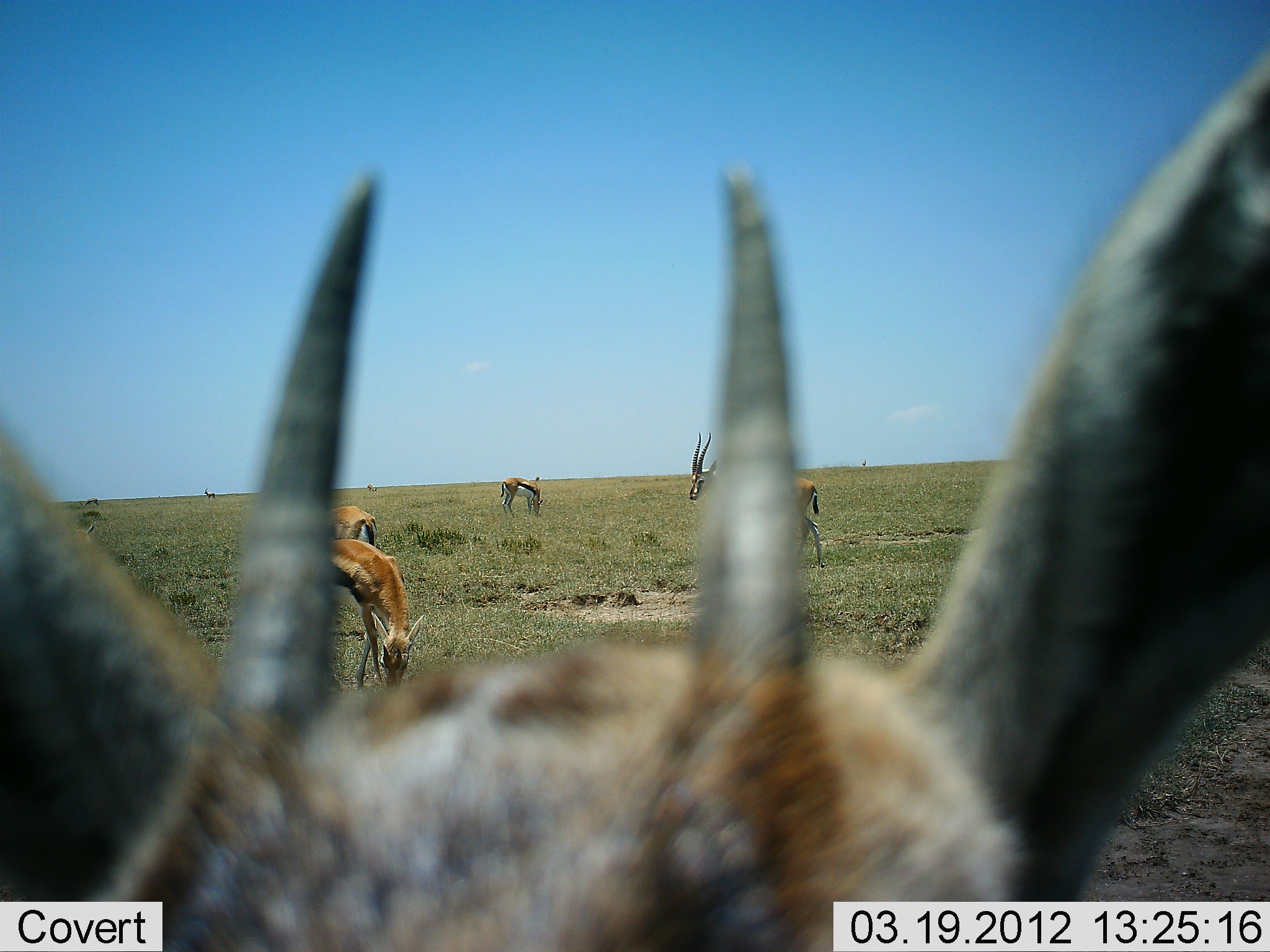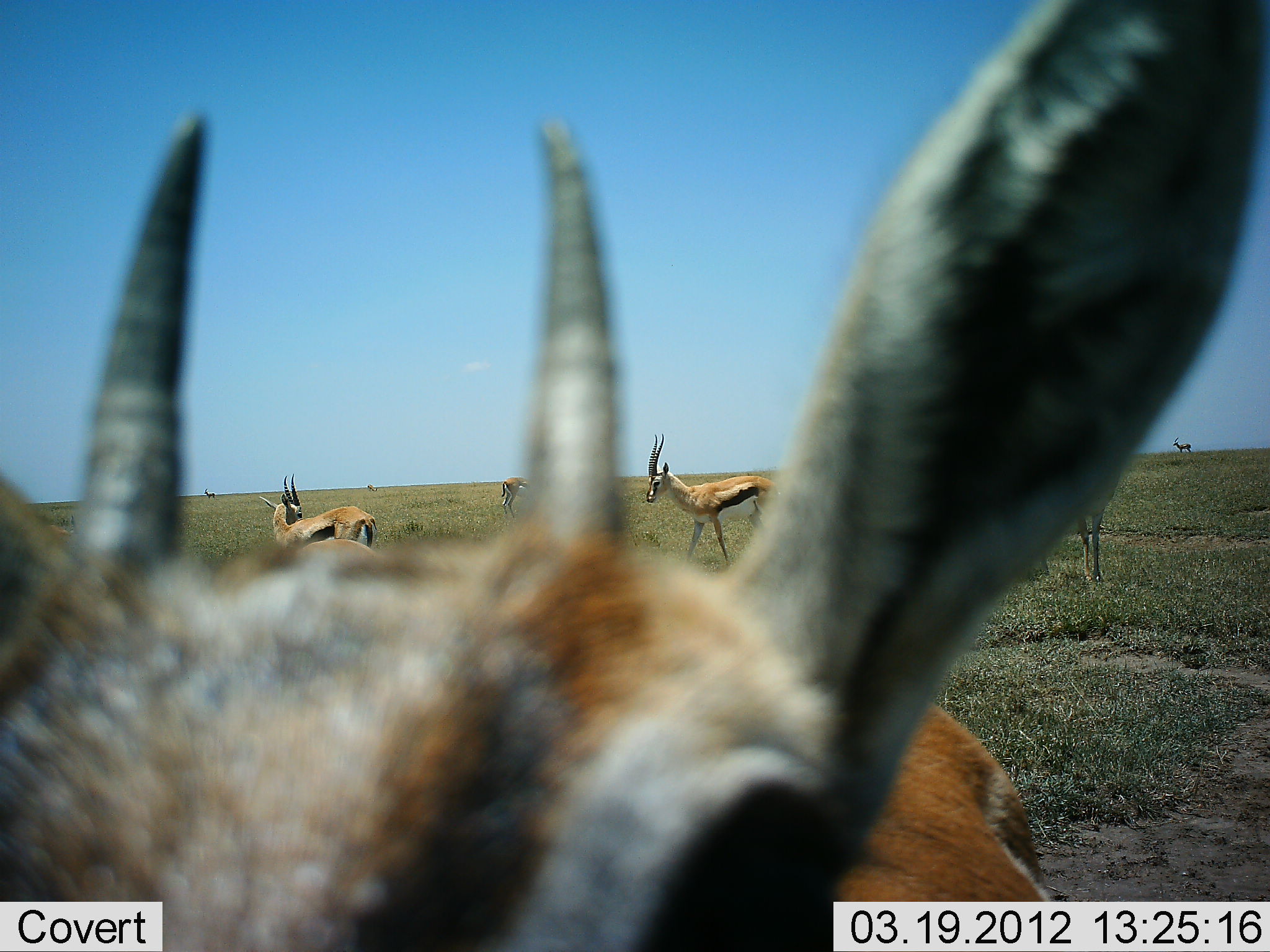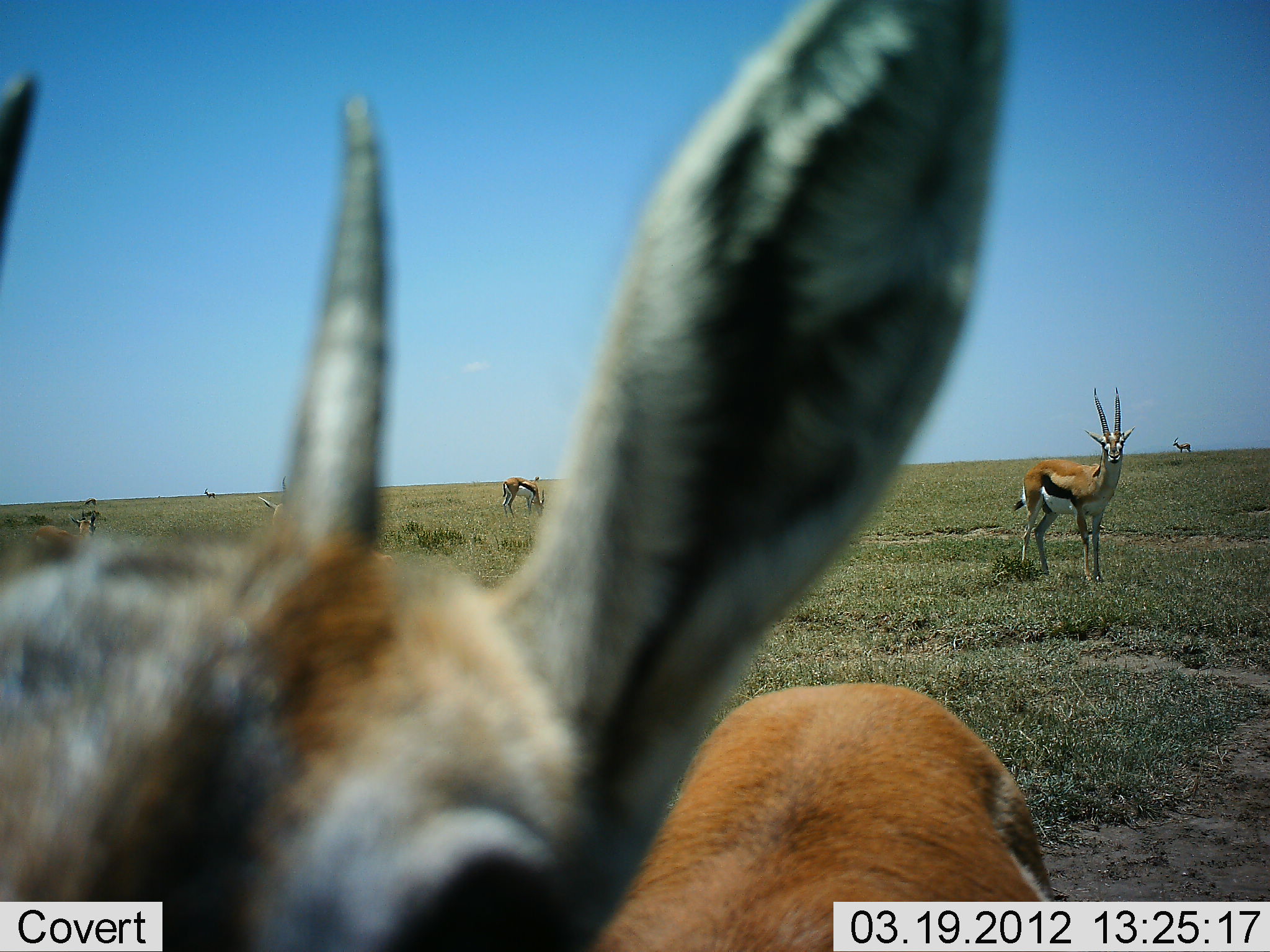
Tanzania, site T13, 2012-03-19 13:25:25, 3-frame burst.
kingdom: Animalia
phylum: Chordata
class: Mammalia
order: Artiodactyla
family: Bovidae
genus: Eudorcas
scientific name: Eudorcas thomsonii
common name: thomson's gazelle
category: gazellethomsons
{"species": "gazellethomsons (thomson's gazelle) (Eudorcas thomsonii)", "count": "8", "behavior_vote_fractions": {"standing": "92%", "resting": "0%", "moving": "29%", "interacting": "4%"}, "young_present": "8%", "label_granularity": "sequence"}